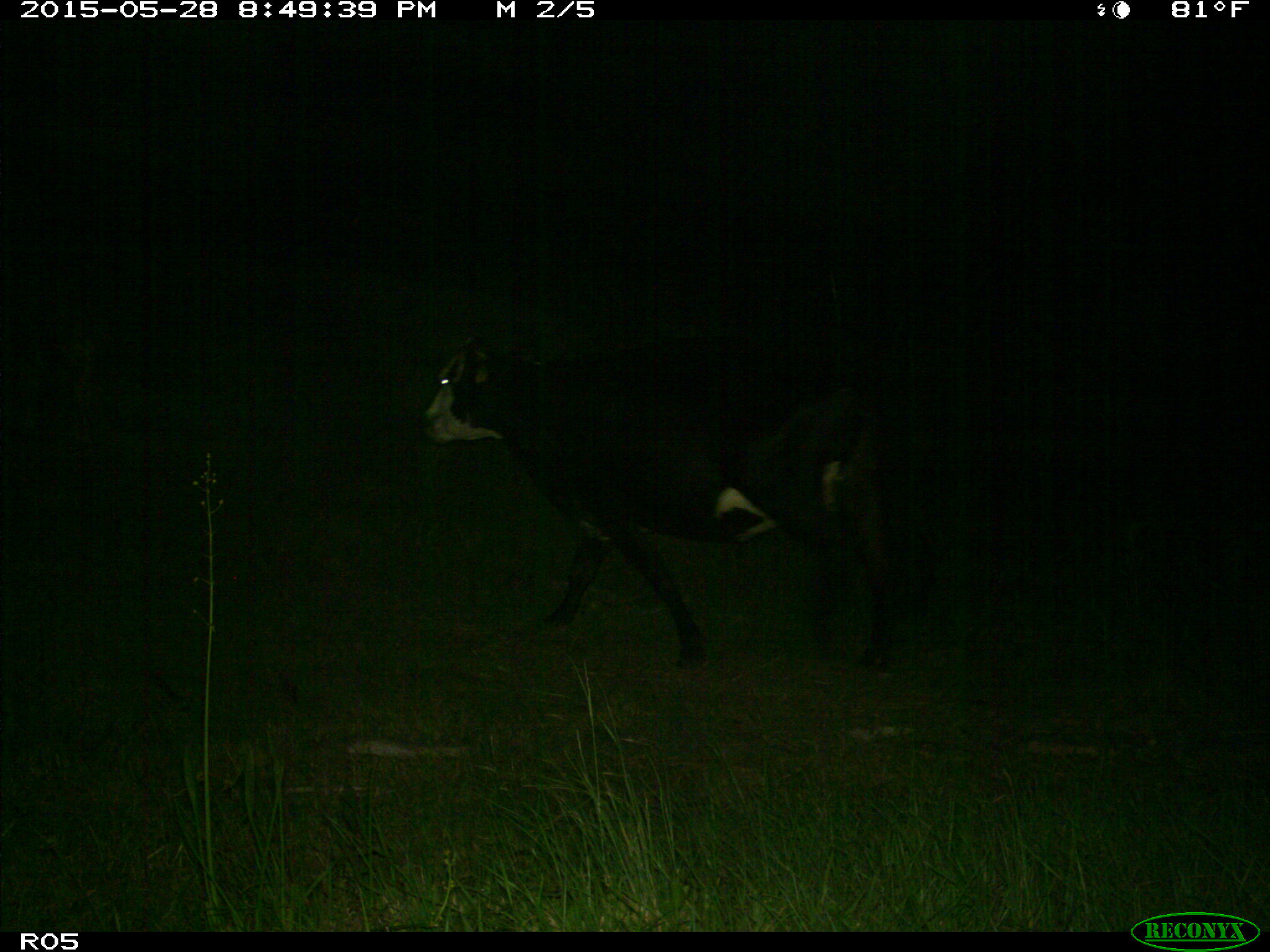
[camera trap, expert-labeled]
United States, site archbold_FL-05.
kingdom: Animalia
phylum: Chordata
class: Mammalia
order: Artiodactyla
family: Bovidae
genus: Bos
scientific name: Bos taurus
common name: domestic cow